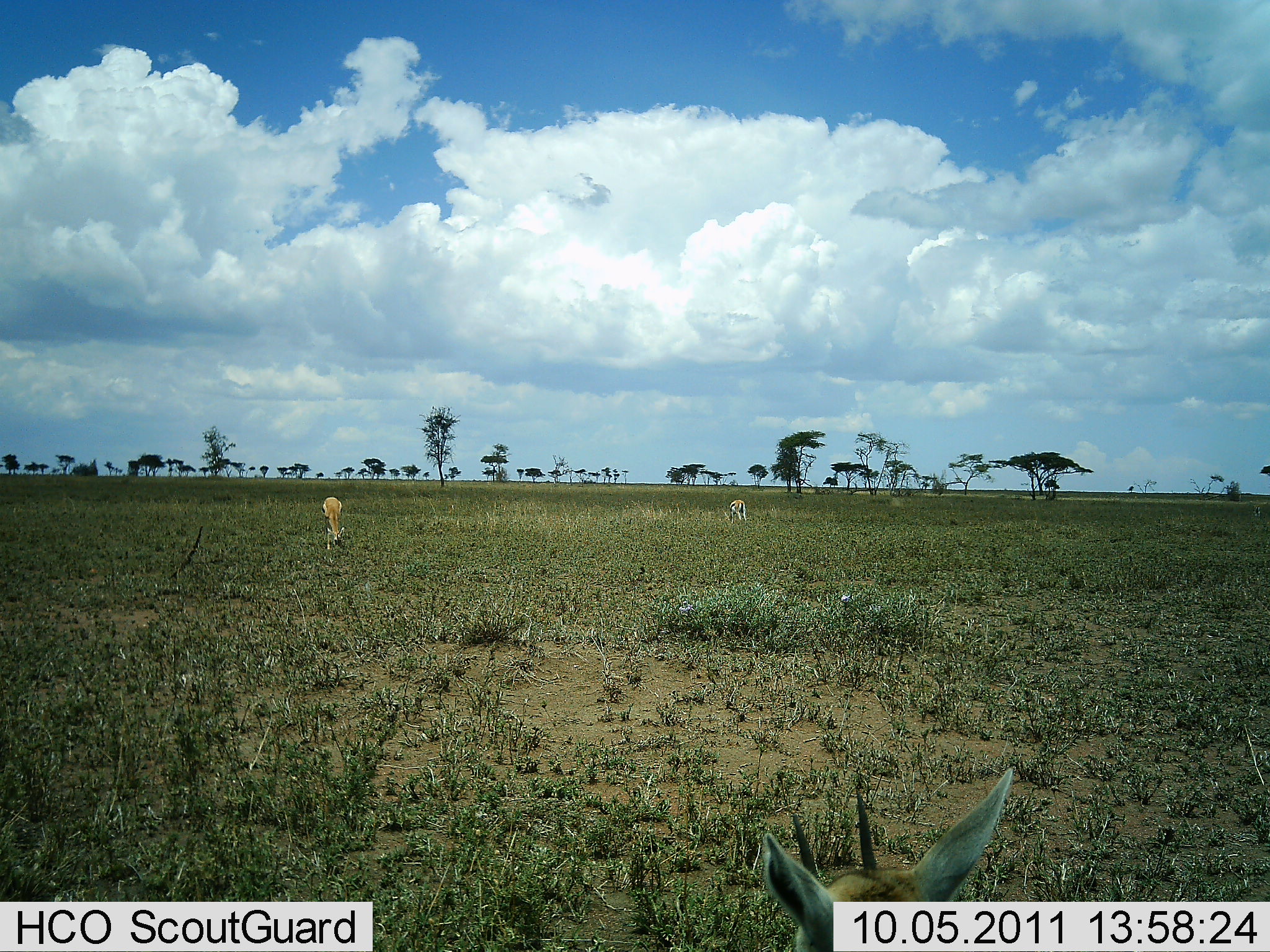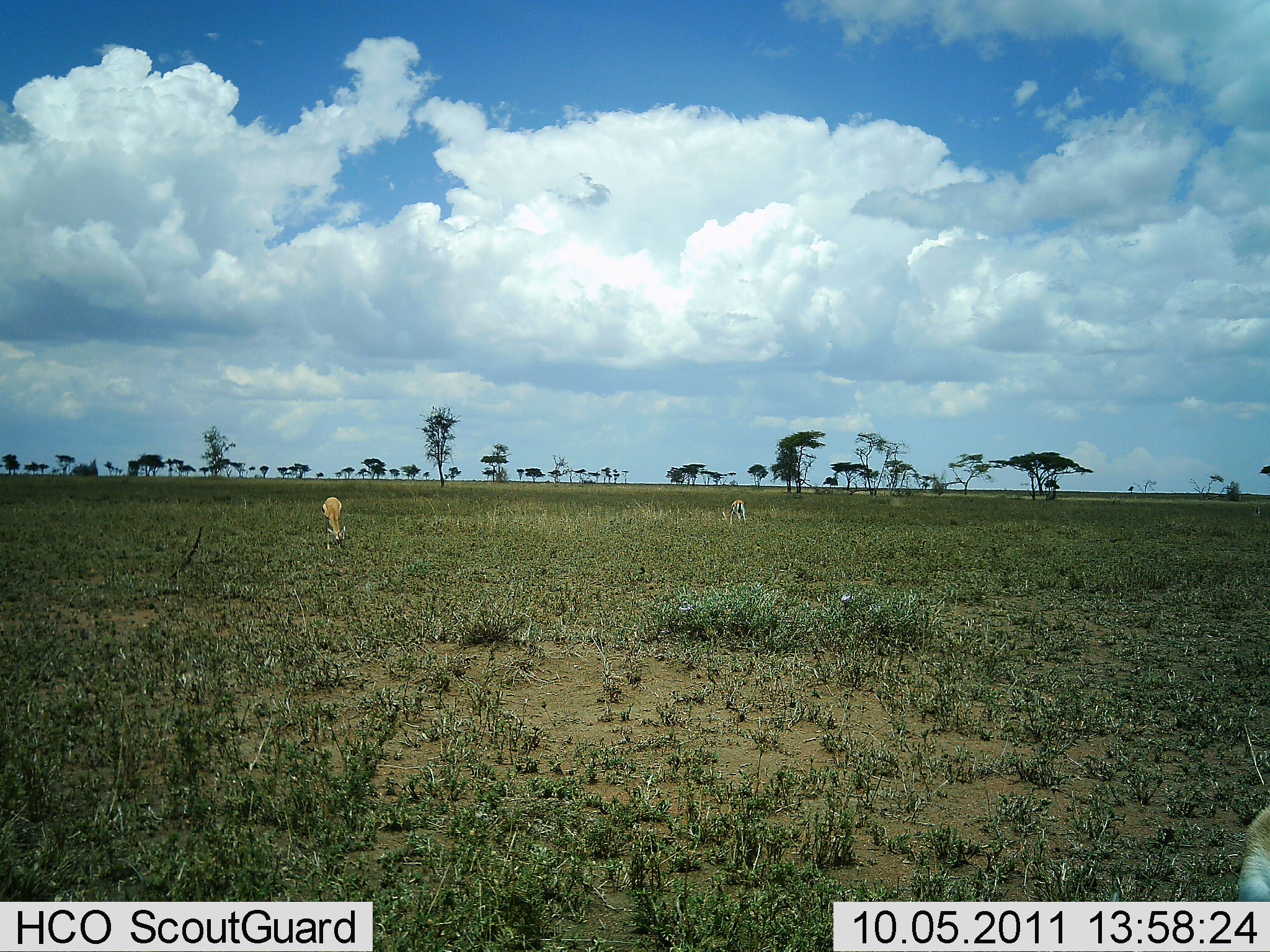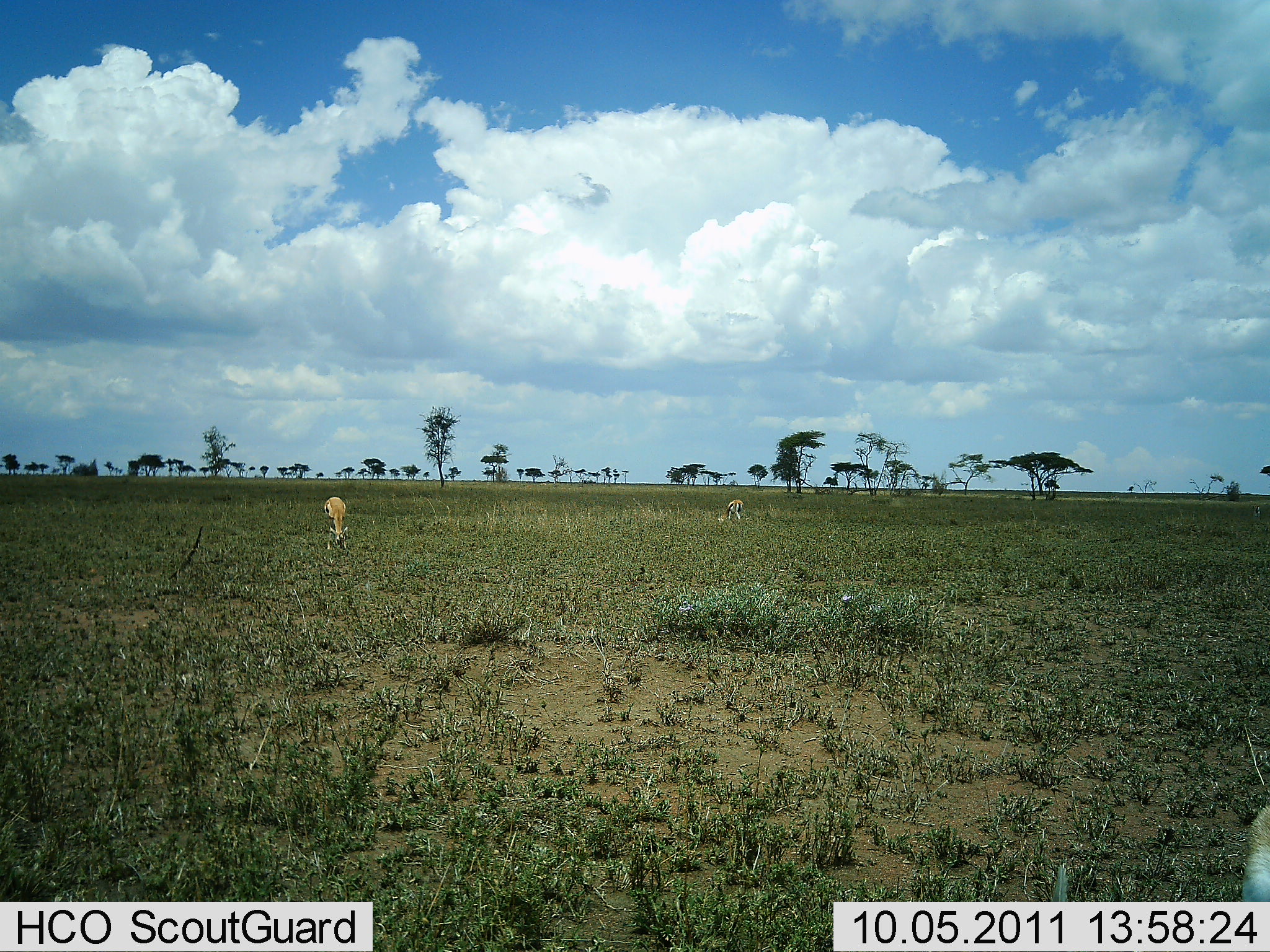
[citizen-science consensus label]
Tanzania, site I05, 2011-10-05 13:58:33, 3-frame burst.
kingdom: Animalia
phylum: Chordata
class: Mammalia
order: Artiodactyla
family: Bovidae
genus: Eudorcas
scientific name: Eudorcas thomsonii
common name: thomson's gazelle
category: gazellethomsons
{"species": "gazellethomsons (thomson's gazelle) (Eudorcas thomsonii)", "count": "3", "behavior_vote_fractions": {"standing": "50%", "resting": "10%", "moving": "30%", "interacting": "10%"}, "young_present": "10%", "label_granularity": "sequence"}